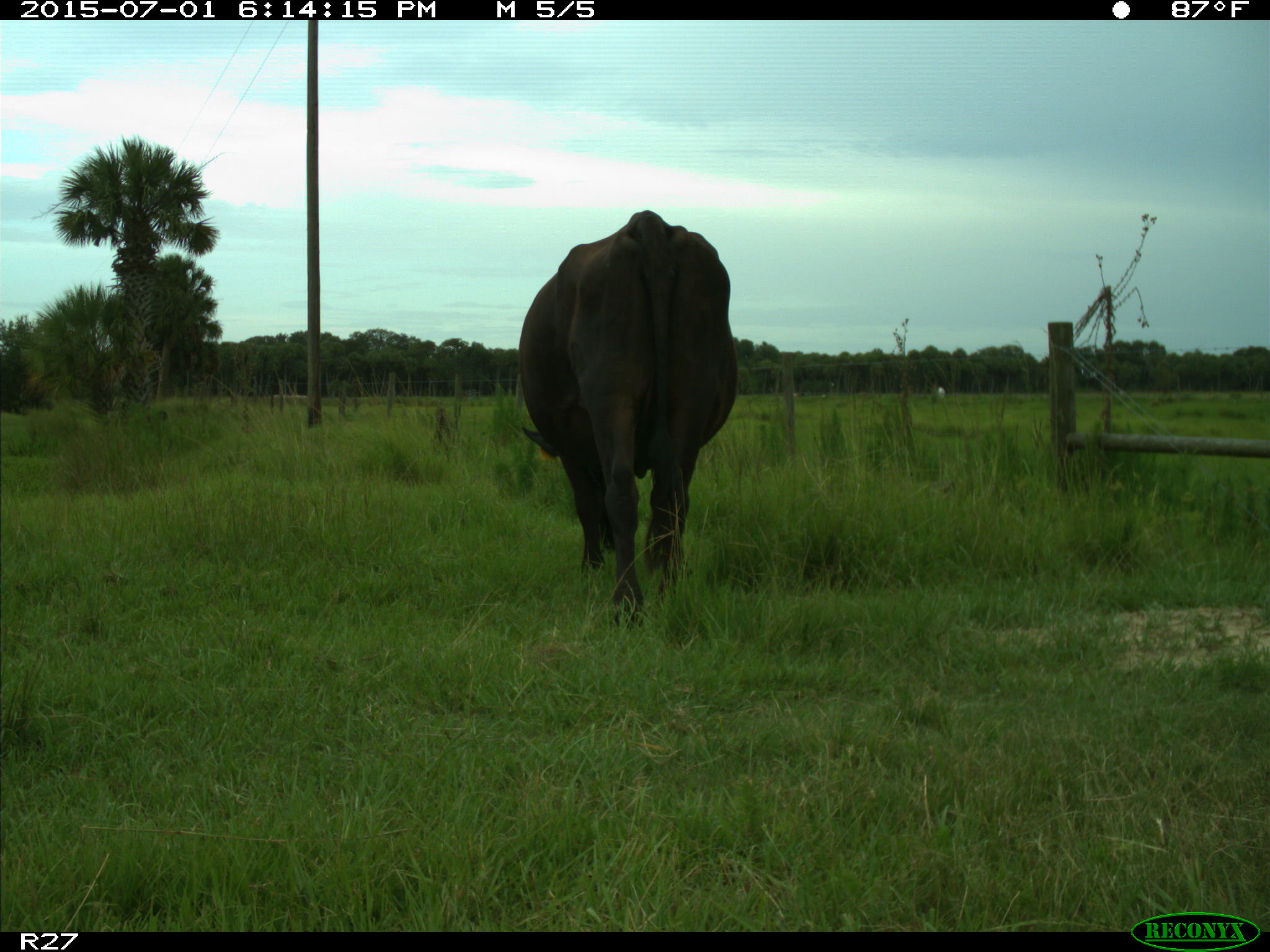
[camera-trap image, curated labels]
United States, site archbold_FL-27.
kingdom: Animalia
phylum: Chordata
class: Mammalia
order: Artiodactyla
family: Bovidae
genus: Bos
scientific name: Bos taurus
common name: domestic cow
Bos taurus (domestic cow).